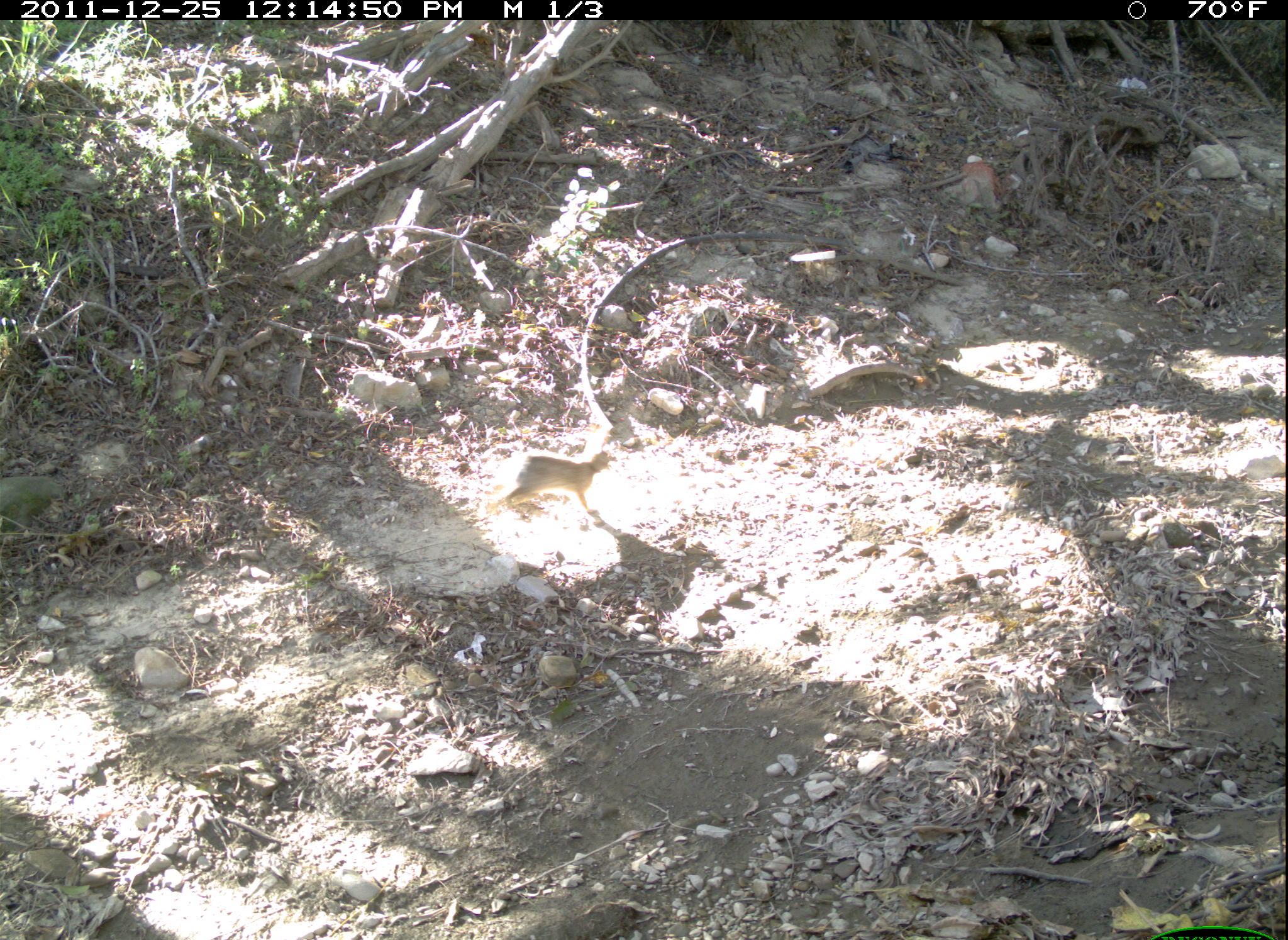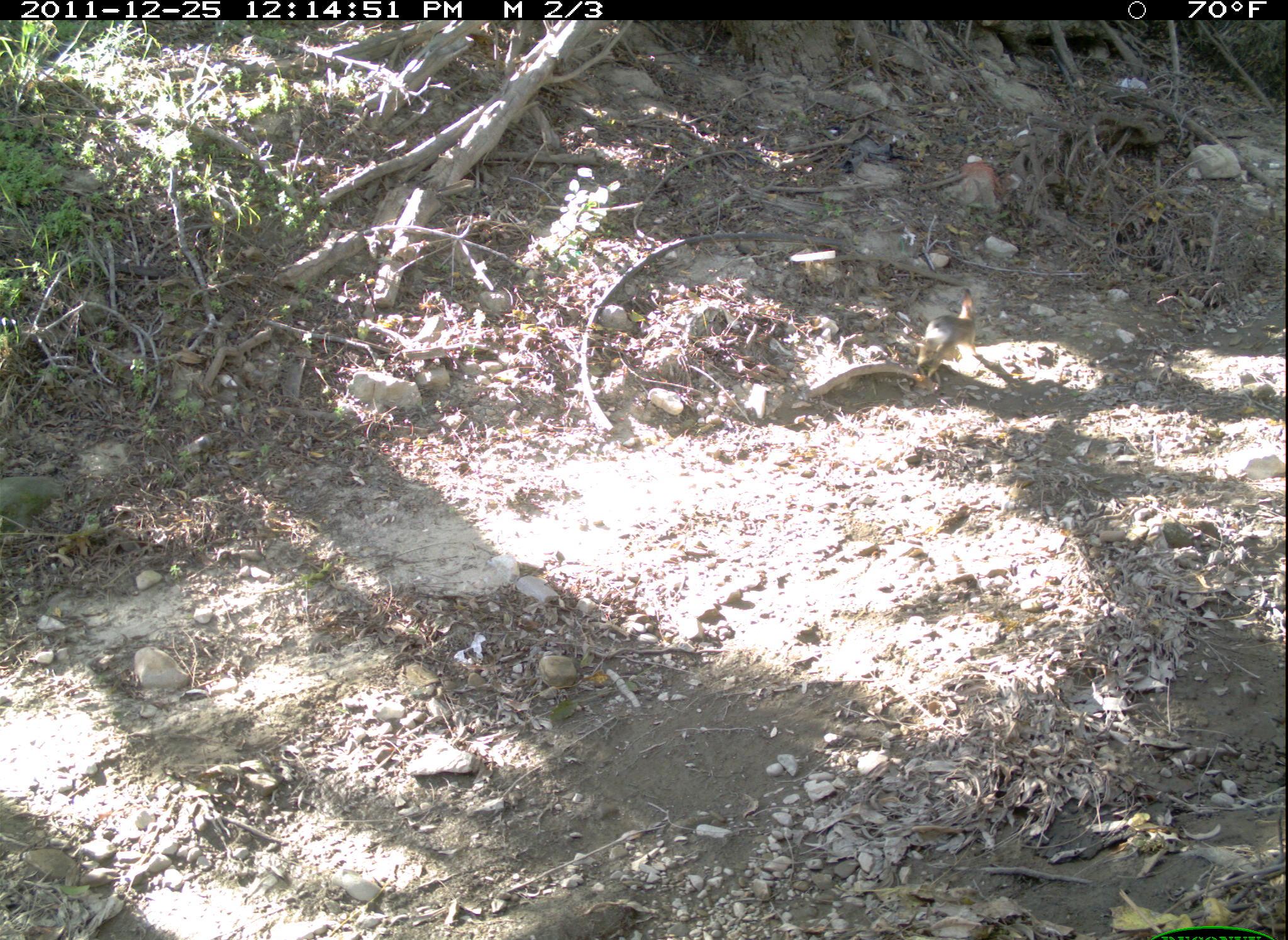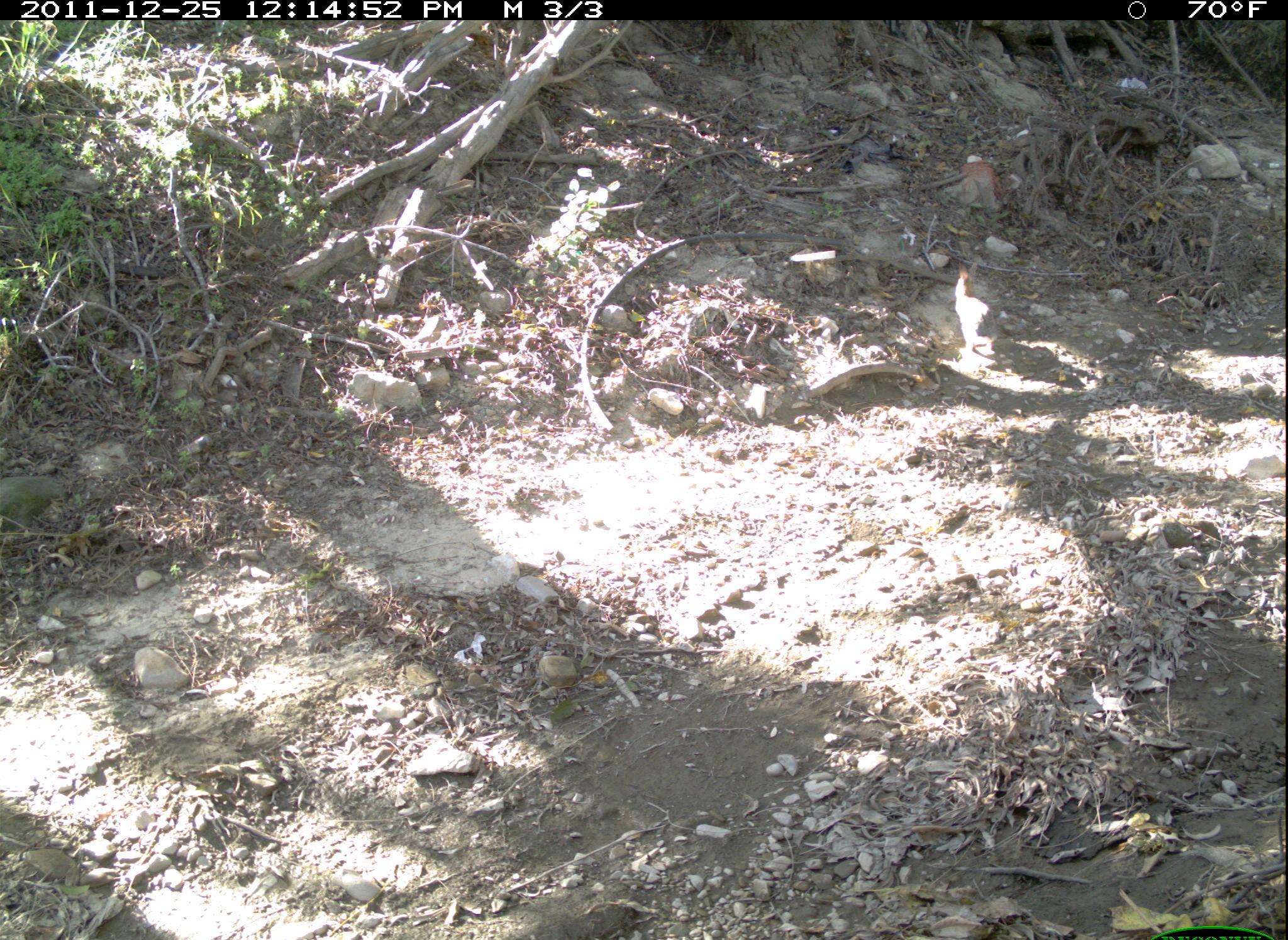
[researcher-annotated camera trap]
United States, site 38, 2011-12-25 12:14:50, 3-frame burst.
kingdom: Animalia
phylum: Chordata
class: Mammalia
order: Lagomorpha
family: Leporidae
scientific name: Leporidae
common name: rabbits and hares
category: rabbit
Rabbit (rabbits and hares) (Leporidae).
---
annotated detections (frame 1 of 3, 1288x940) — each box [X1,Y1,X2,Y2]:
rabbit: [475,440,626,519]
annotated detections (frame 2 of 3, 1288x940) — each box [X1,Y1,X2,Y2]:
rabbit: [908,280,1000,393]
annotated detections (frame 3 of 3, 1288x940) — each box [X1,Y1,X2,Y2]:
rabbit: [950,256,1014,375]